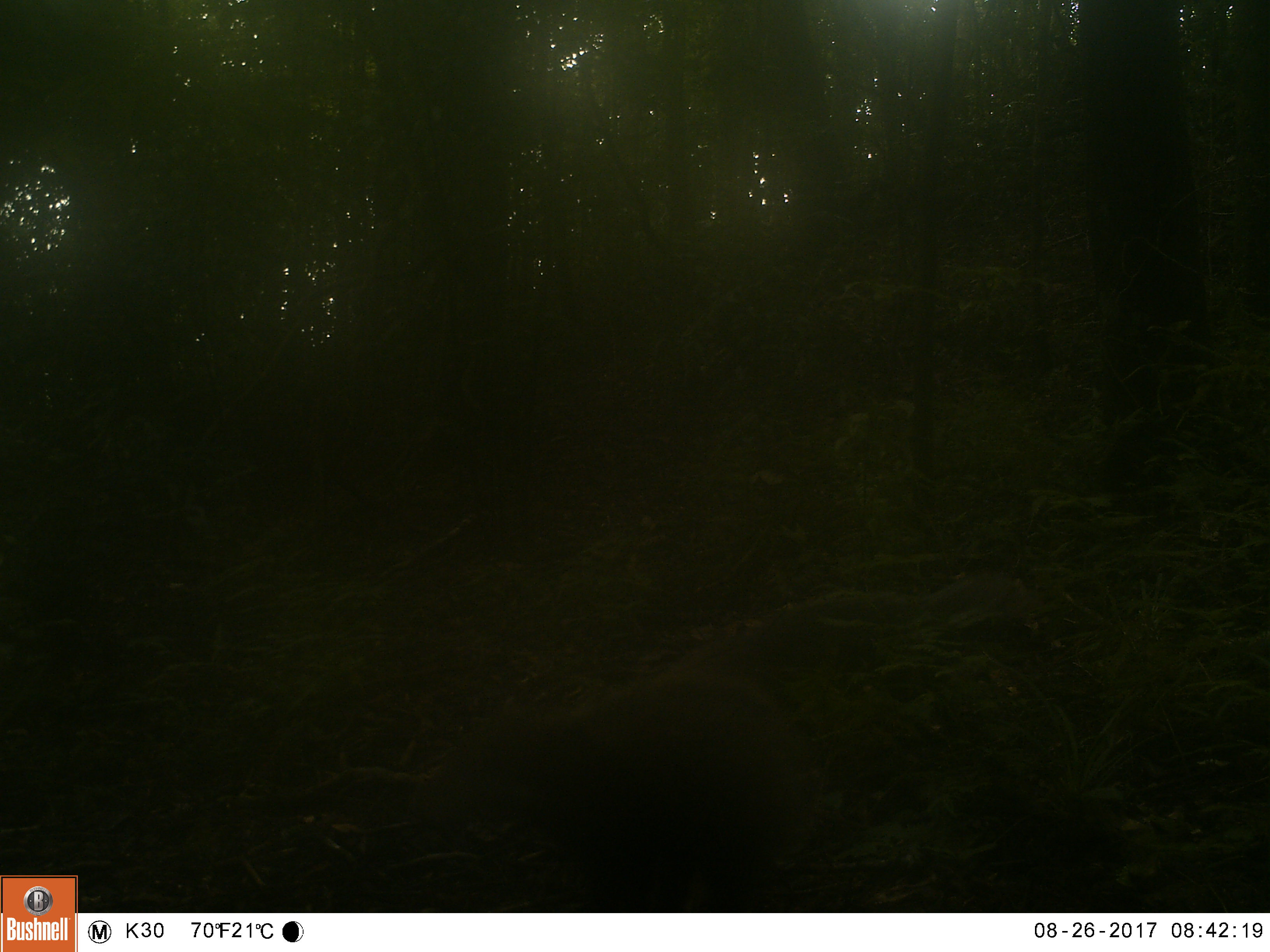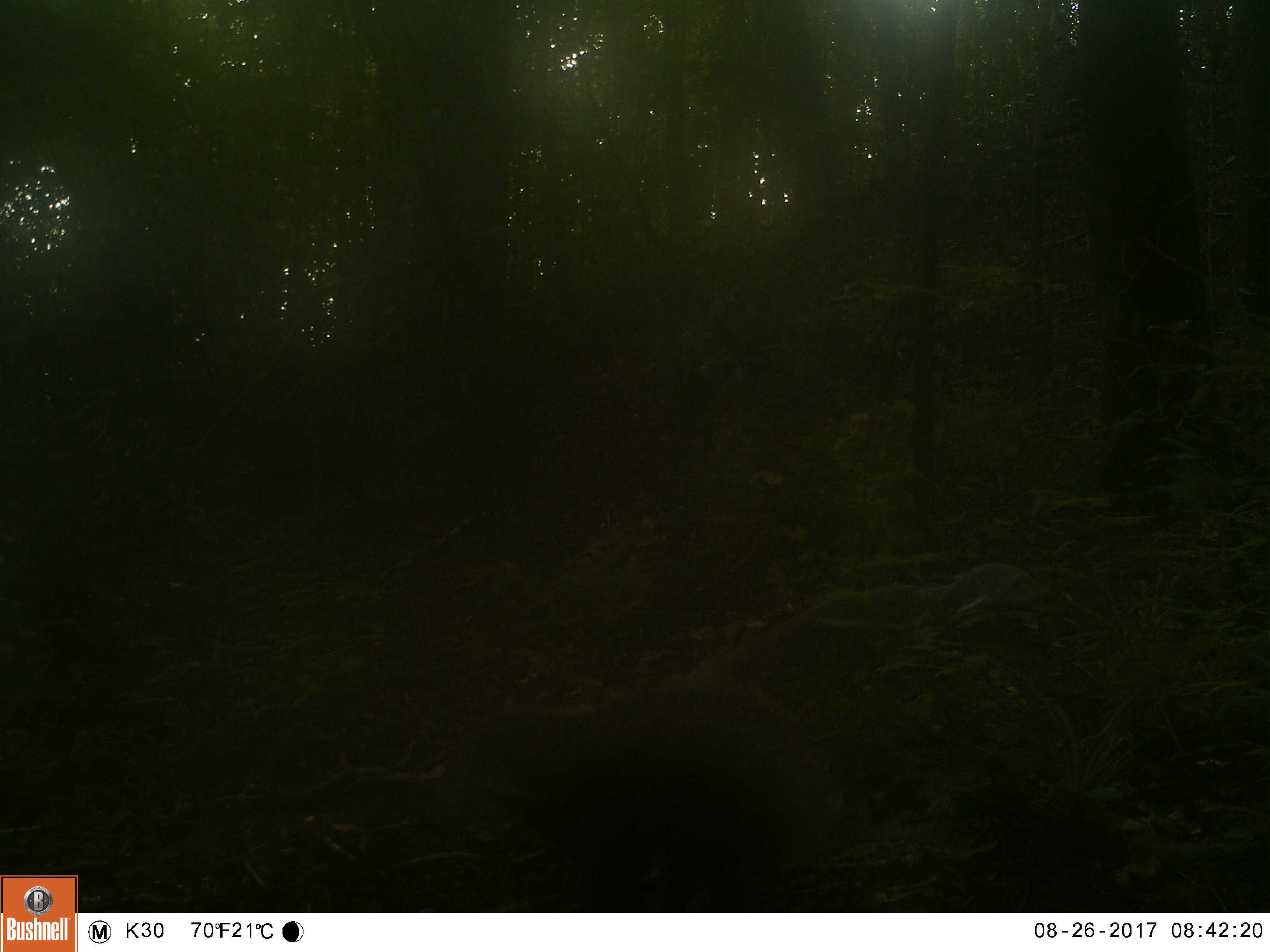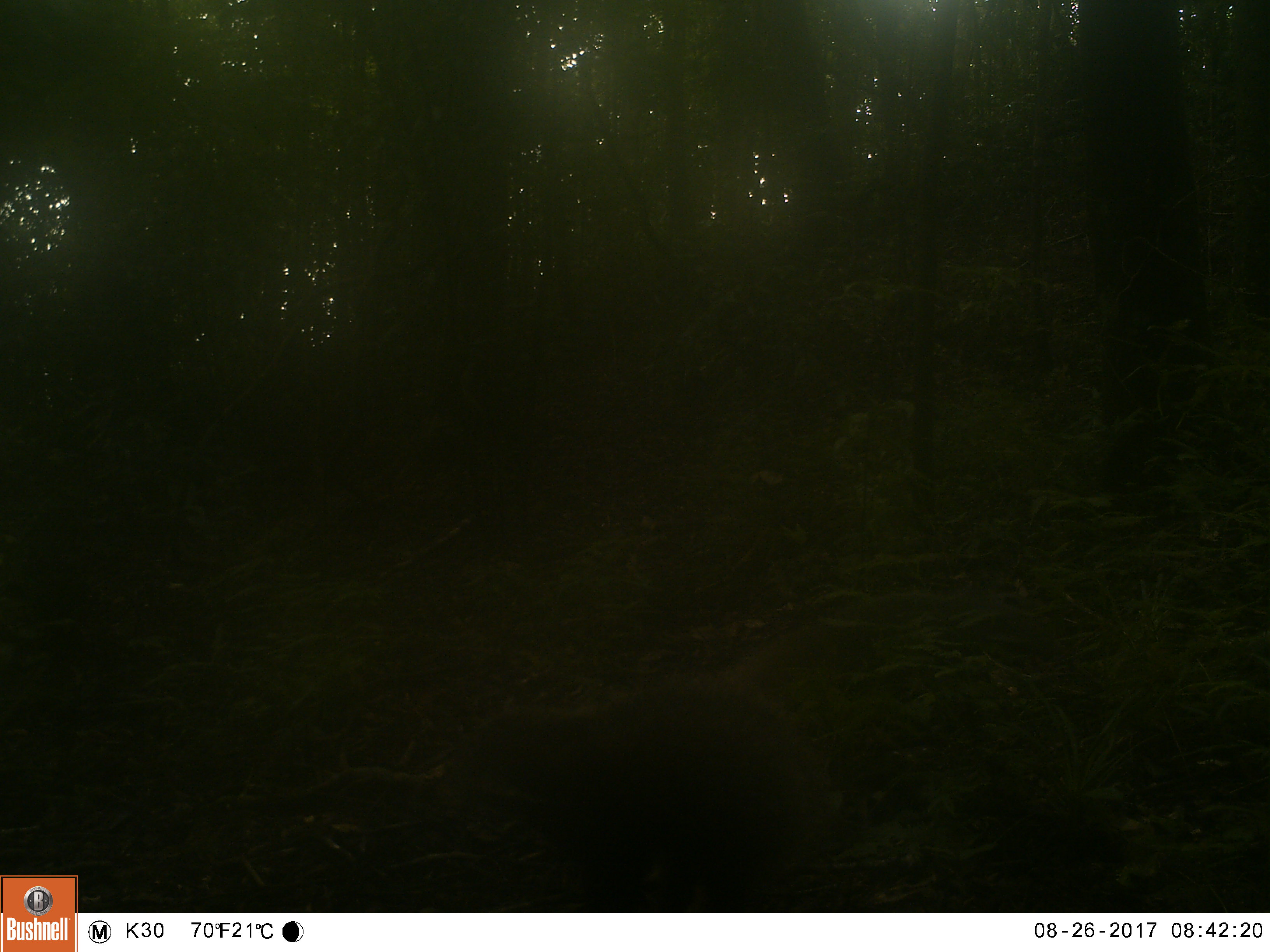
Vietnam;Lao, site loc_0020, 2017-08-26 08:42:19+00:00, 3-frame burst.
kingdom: Animalia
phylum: Chordata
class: Mammalia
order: Carnivora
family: Herpestidae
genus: Urva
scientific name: Urva urva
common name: crab-eating mongoose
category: crab eating mongoose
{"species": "crab eating mongoose (crab-eating mongoose) (Urva urva)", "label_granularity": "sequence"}